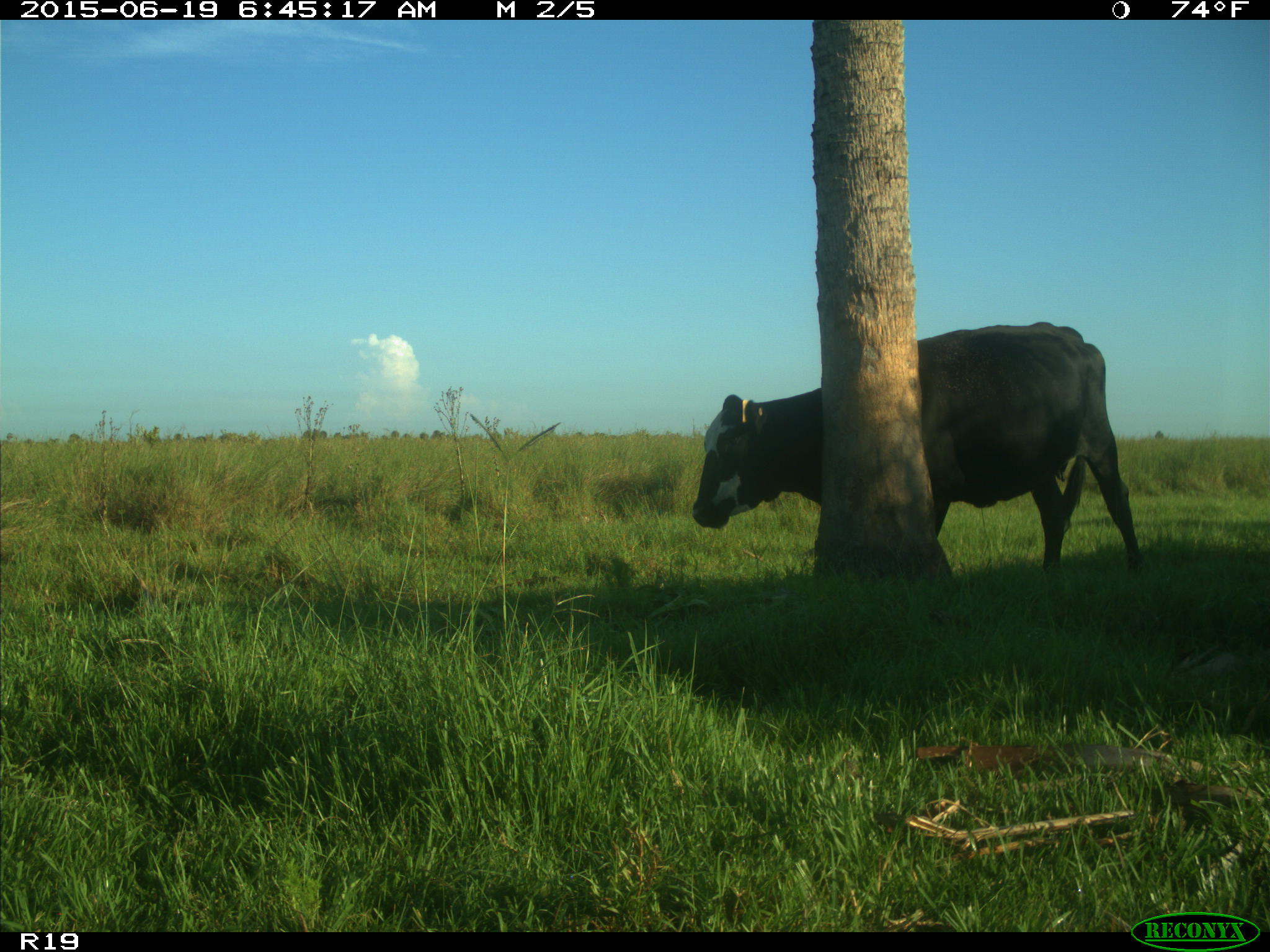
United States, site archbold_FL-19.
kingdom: Animalia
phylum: Chordata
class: Mammalia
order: Artiodactyla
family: Bovidae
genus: Bos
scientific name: Bos taurus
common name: domestic cow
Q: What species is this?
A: Bos taurus (domestic cow).